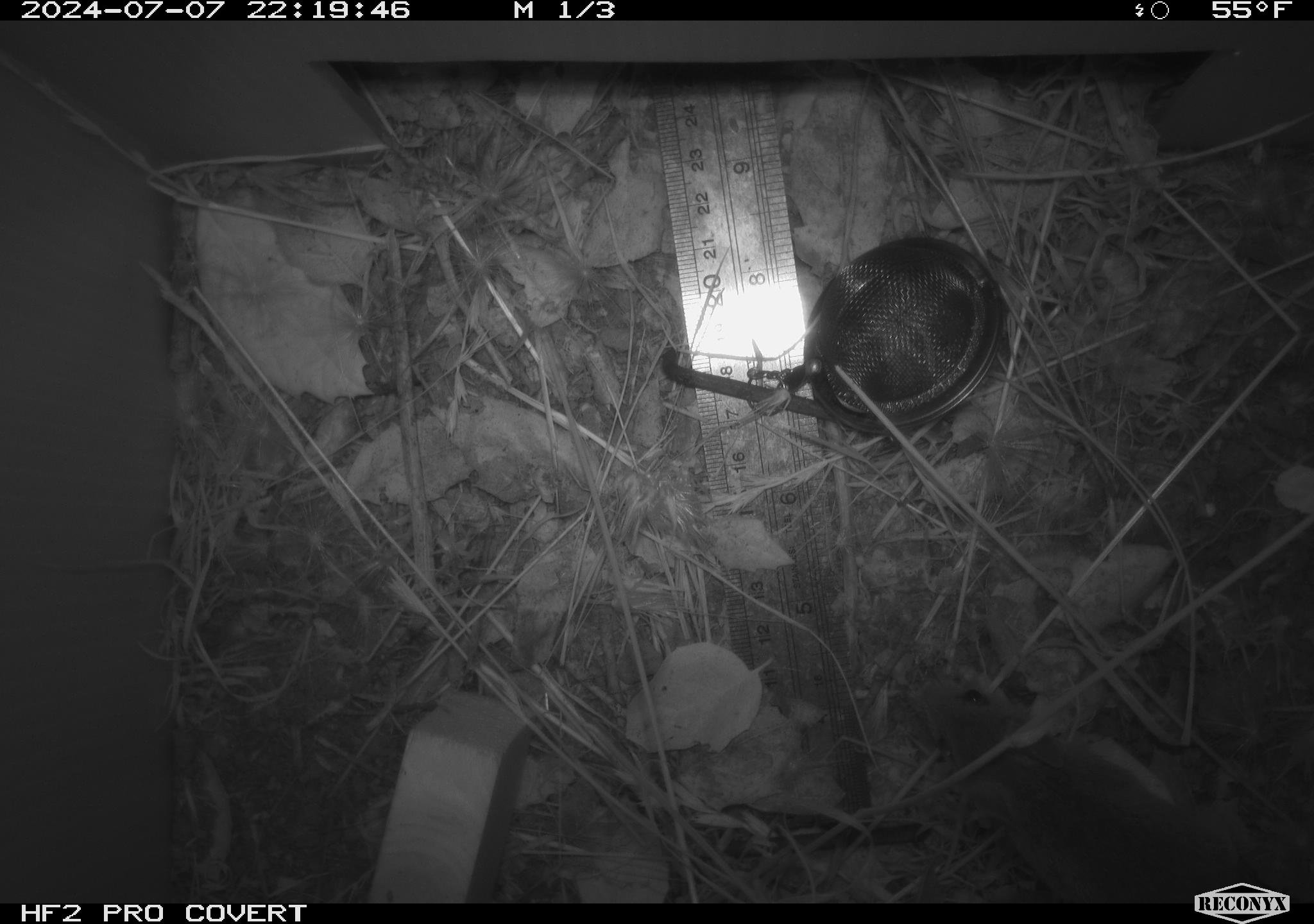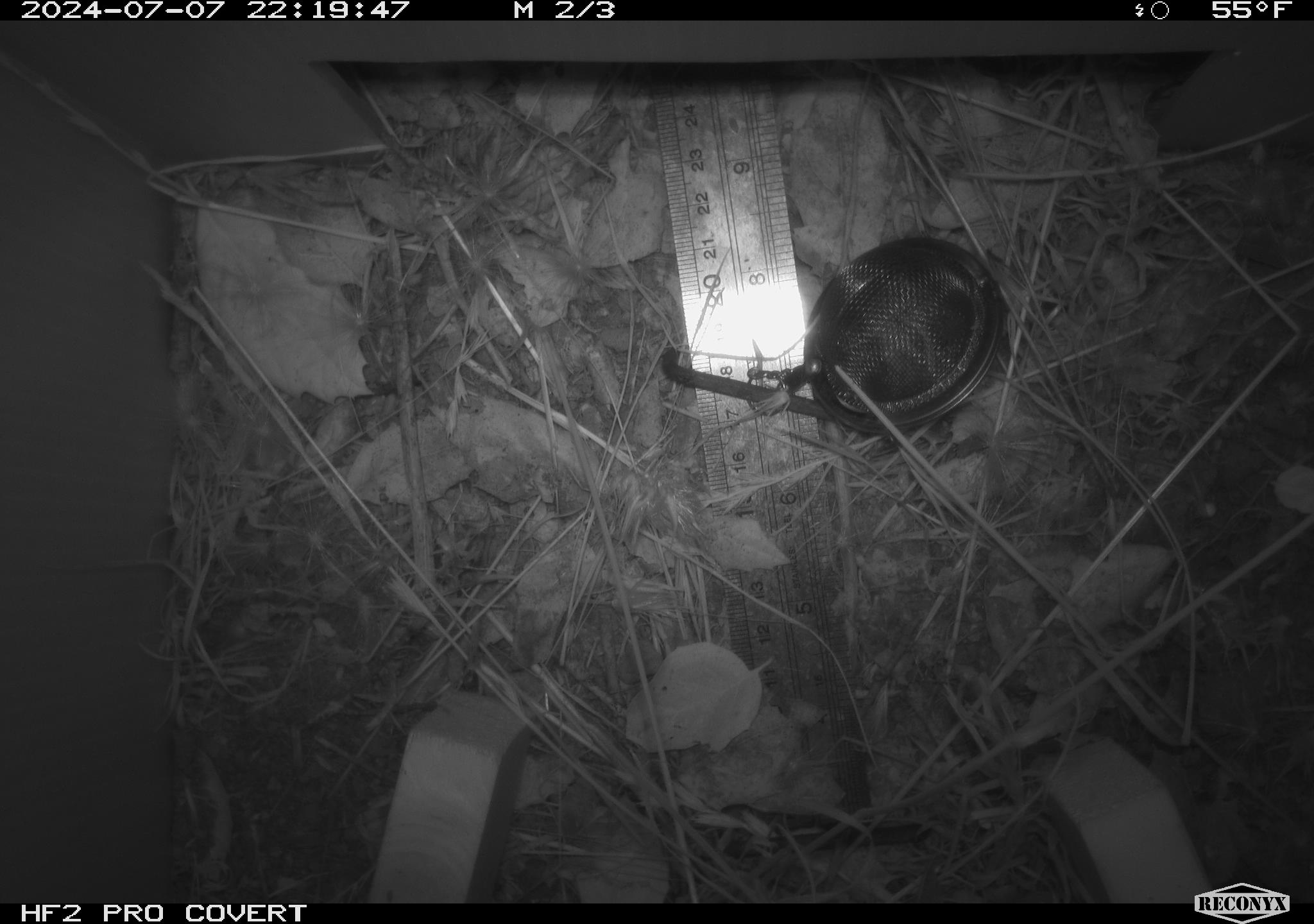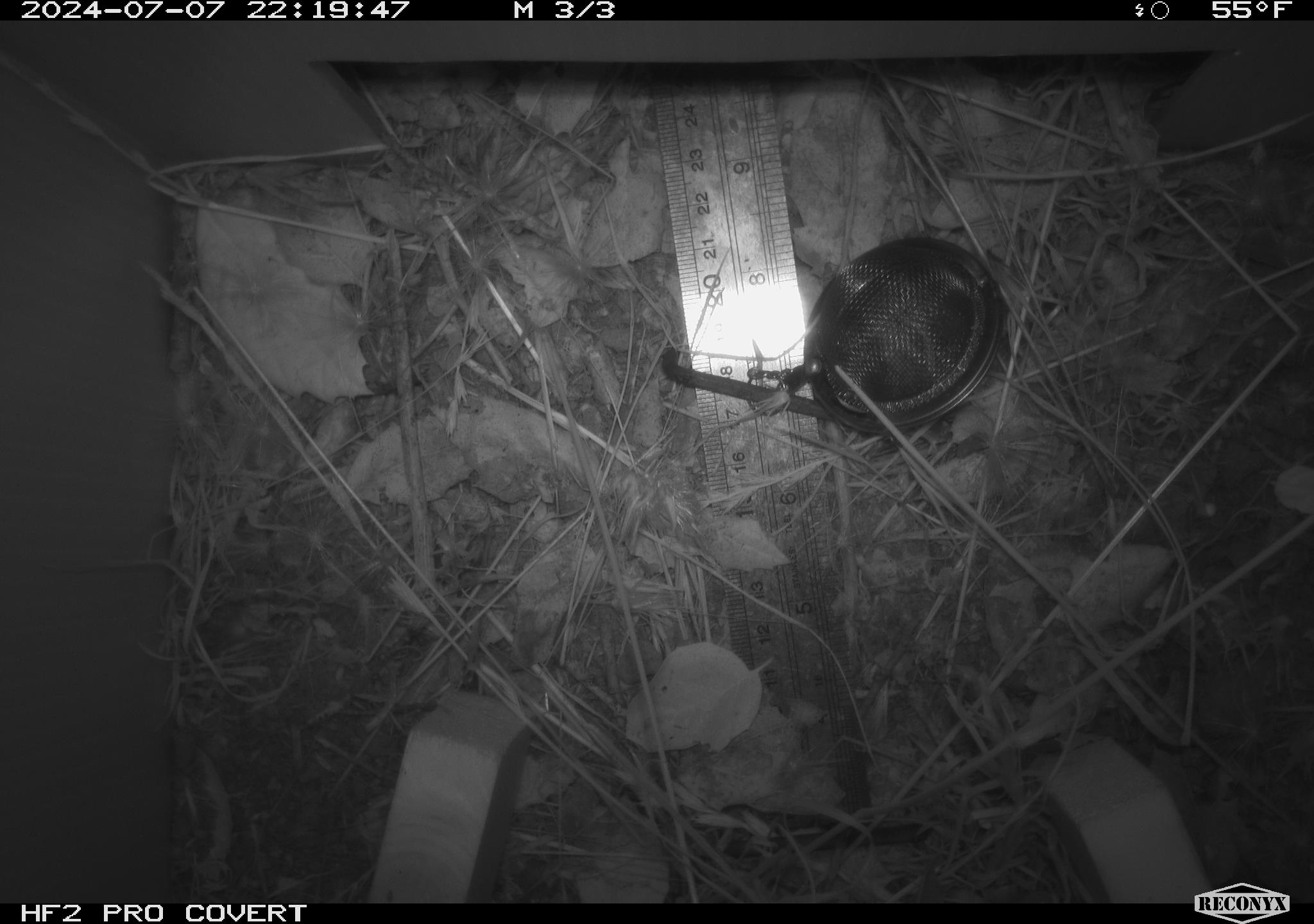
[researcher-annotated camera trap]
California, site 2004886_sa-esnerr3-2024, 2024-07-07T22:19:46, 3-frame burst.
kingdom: Animalia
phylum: Chordata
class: Mammalia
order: Rodentia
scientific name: Rodentia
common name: rodent